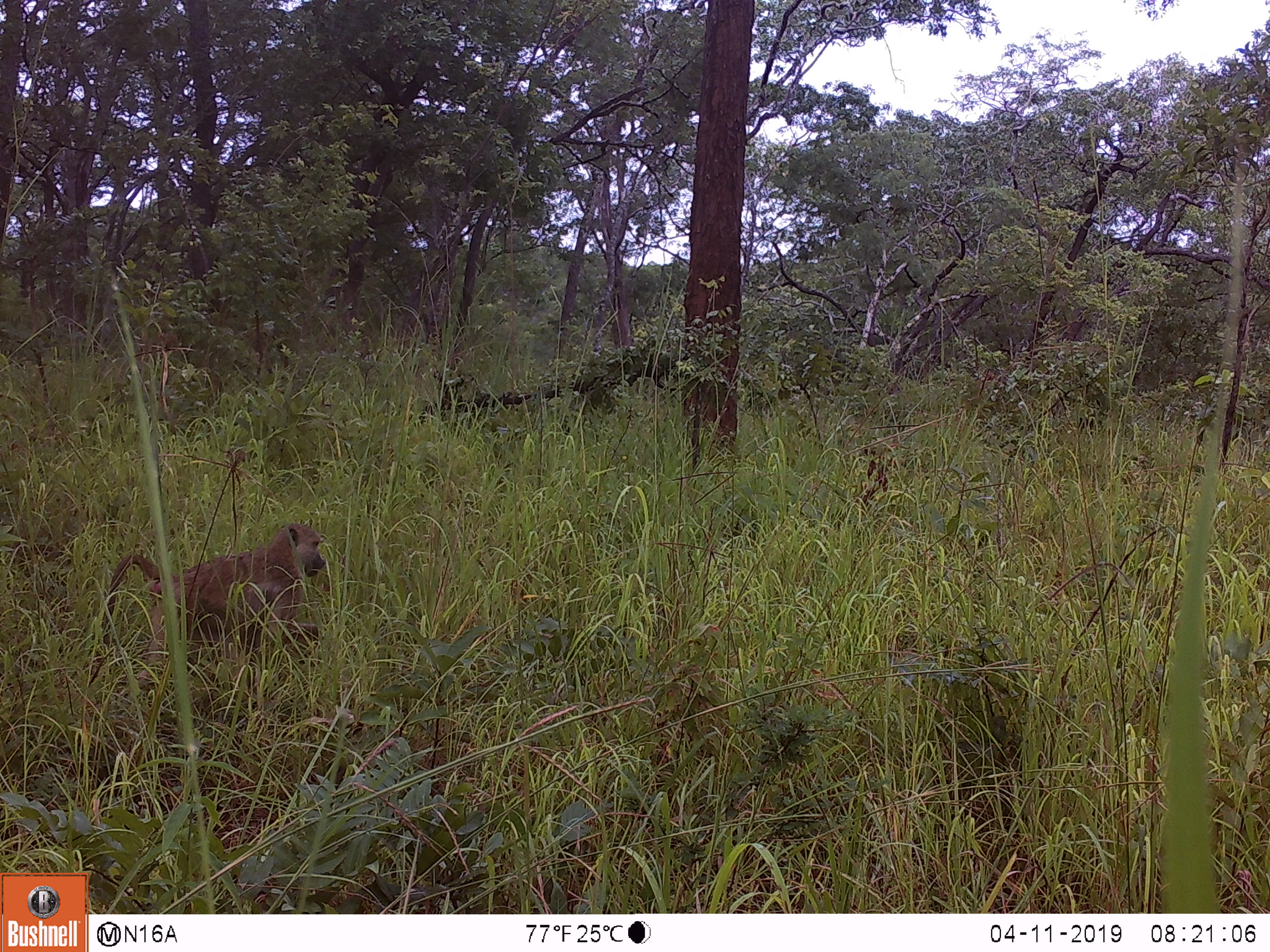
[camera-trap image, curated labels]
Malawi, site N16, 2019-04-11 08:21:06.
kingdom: Animalia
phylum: Chordata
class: Mammalia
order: Primates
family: Cercopithecidae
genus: Papio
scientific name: Papio cynocephalus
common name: yellow baboon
Yellow baboon (Papio cynocephalus), count 1.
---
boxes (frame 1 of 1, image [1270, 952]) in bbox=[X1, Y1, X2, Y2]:
yellow baboon: bbox=[83, 515, 333, 683]